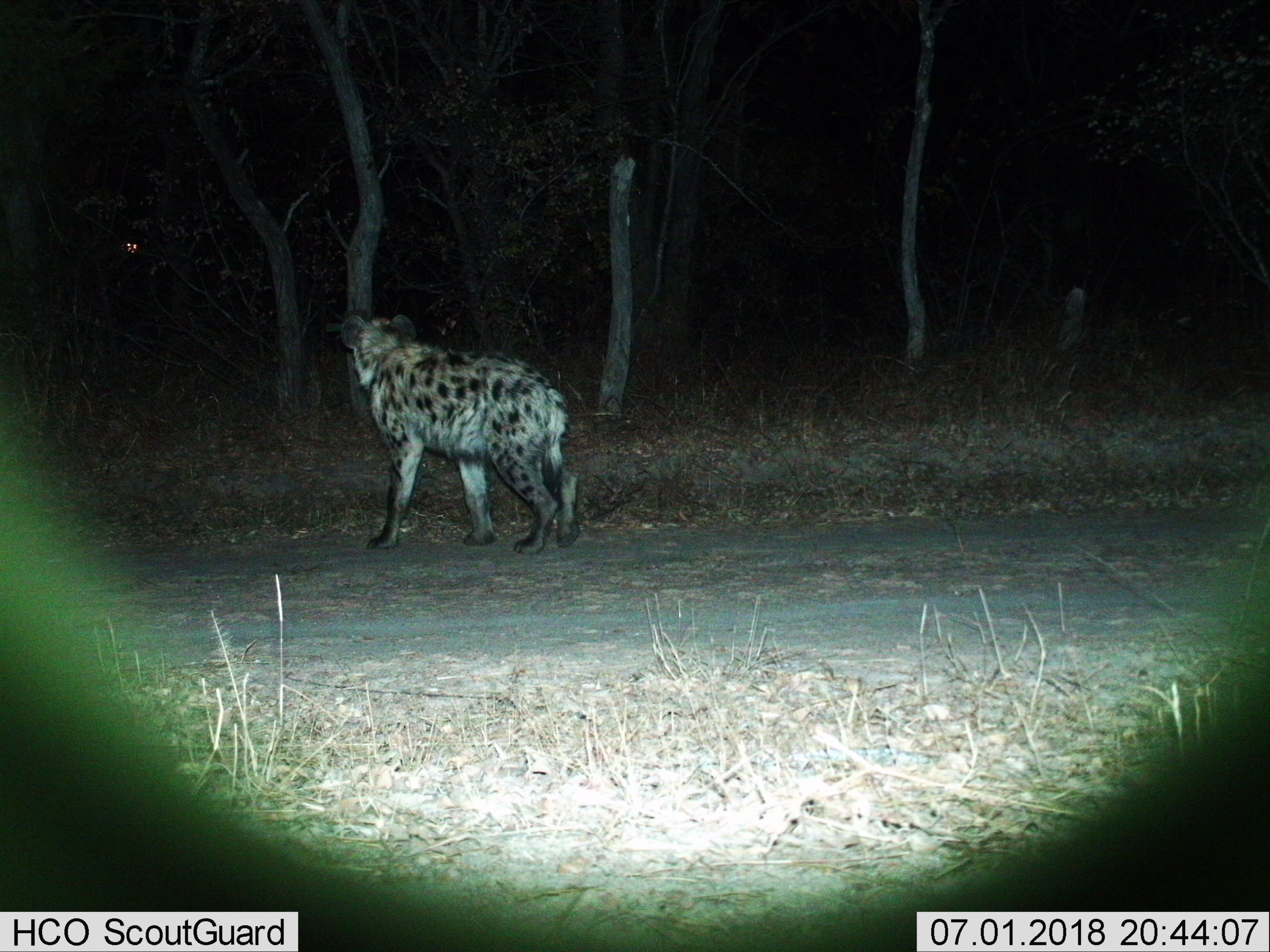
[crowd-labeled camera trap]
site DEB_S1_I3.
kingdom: Animalia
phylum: Chordata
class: Mammalia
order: Carnivora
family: Hyaenidae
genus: Crocuta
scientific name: Crocuta crocuta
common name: spotted hyena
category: hyenaspotted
Hyenaspotted (spotted hyena) (Crocuta crocuta), count 1. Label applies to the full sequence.